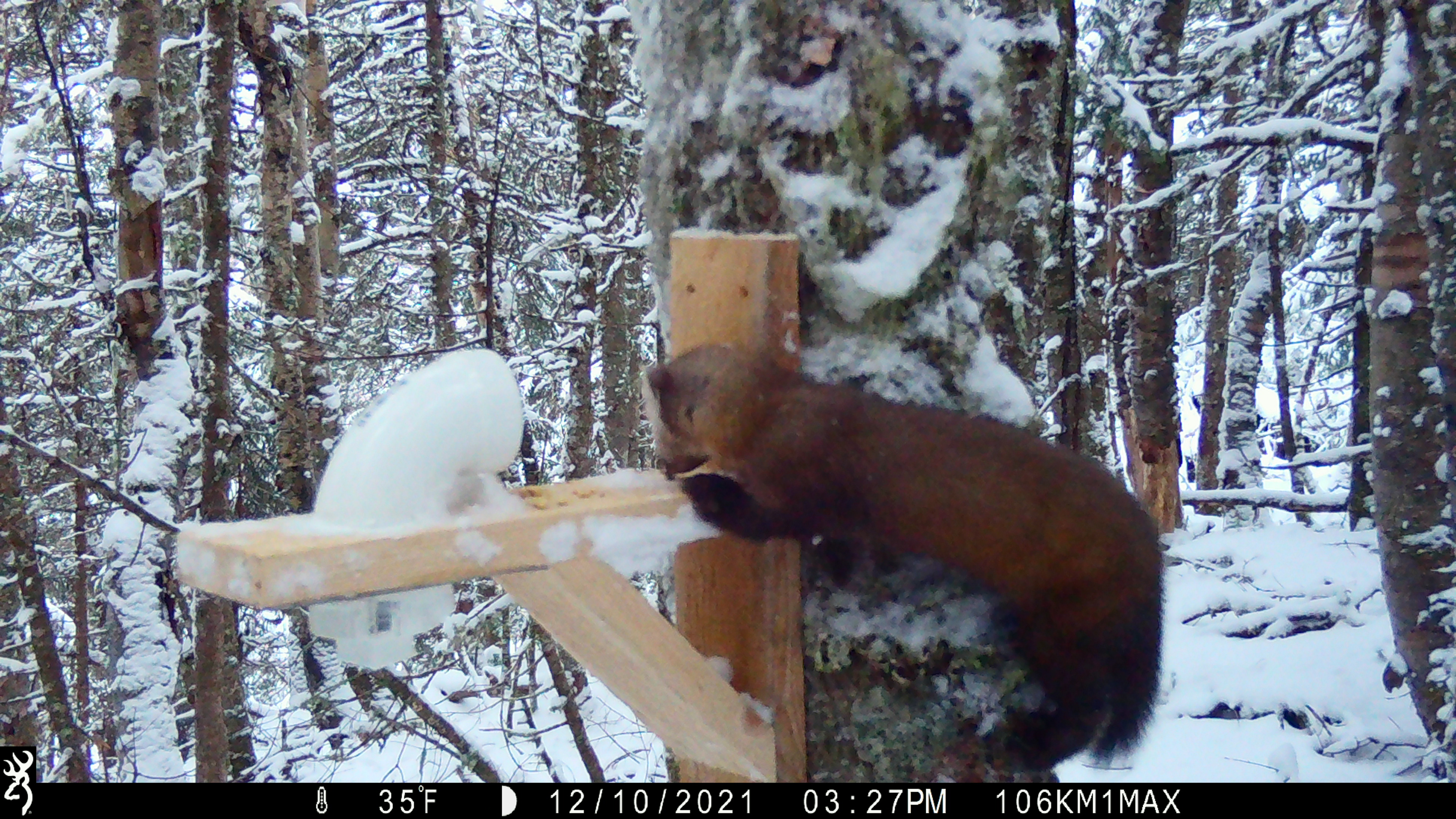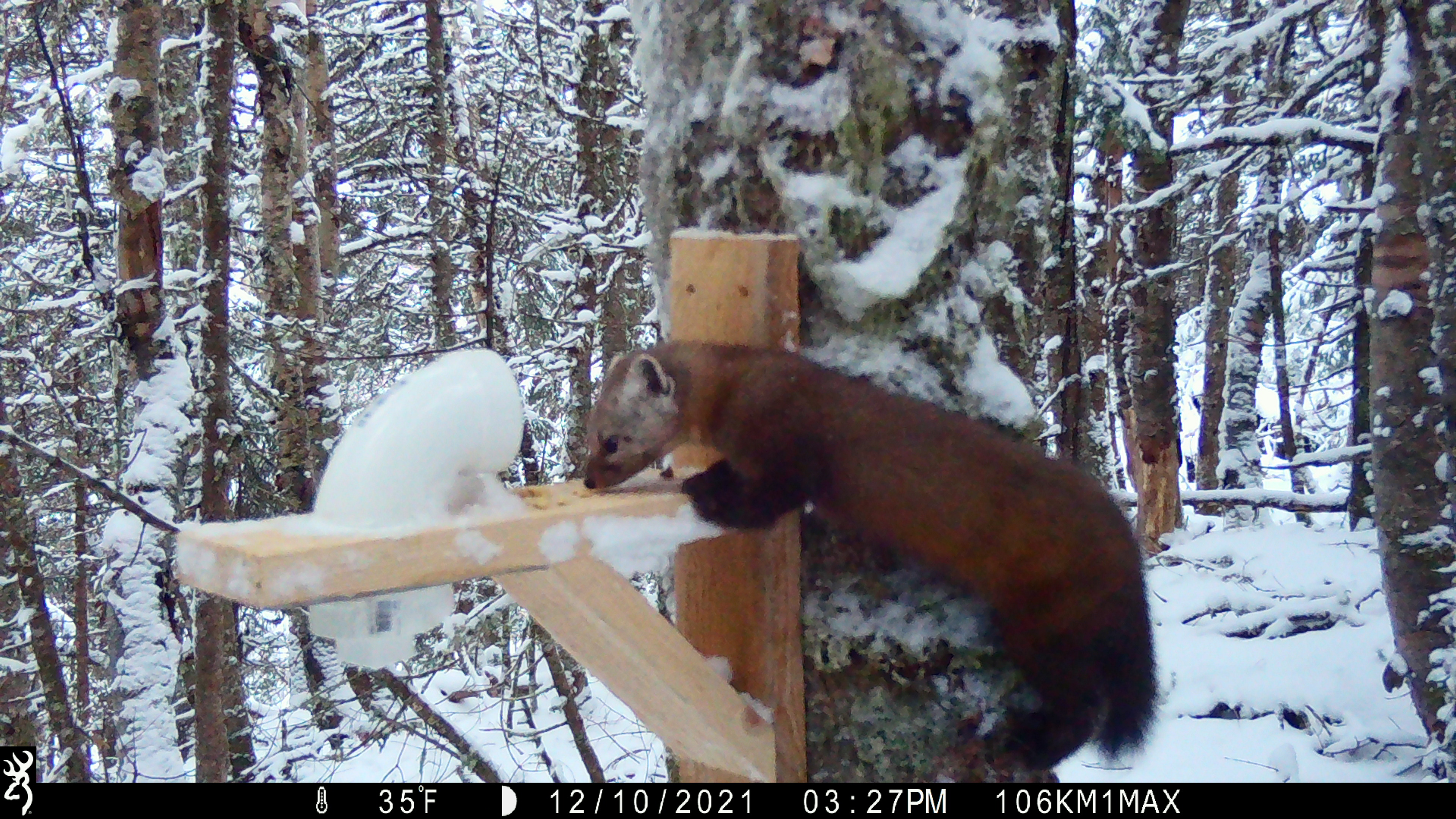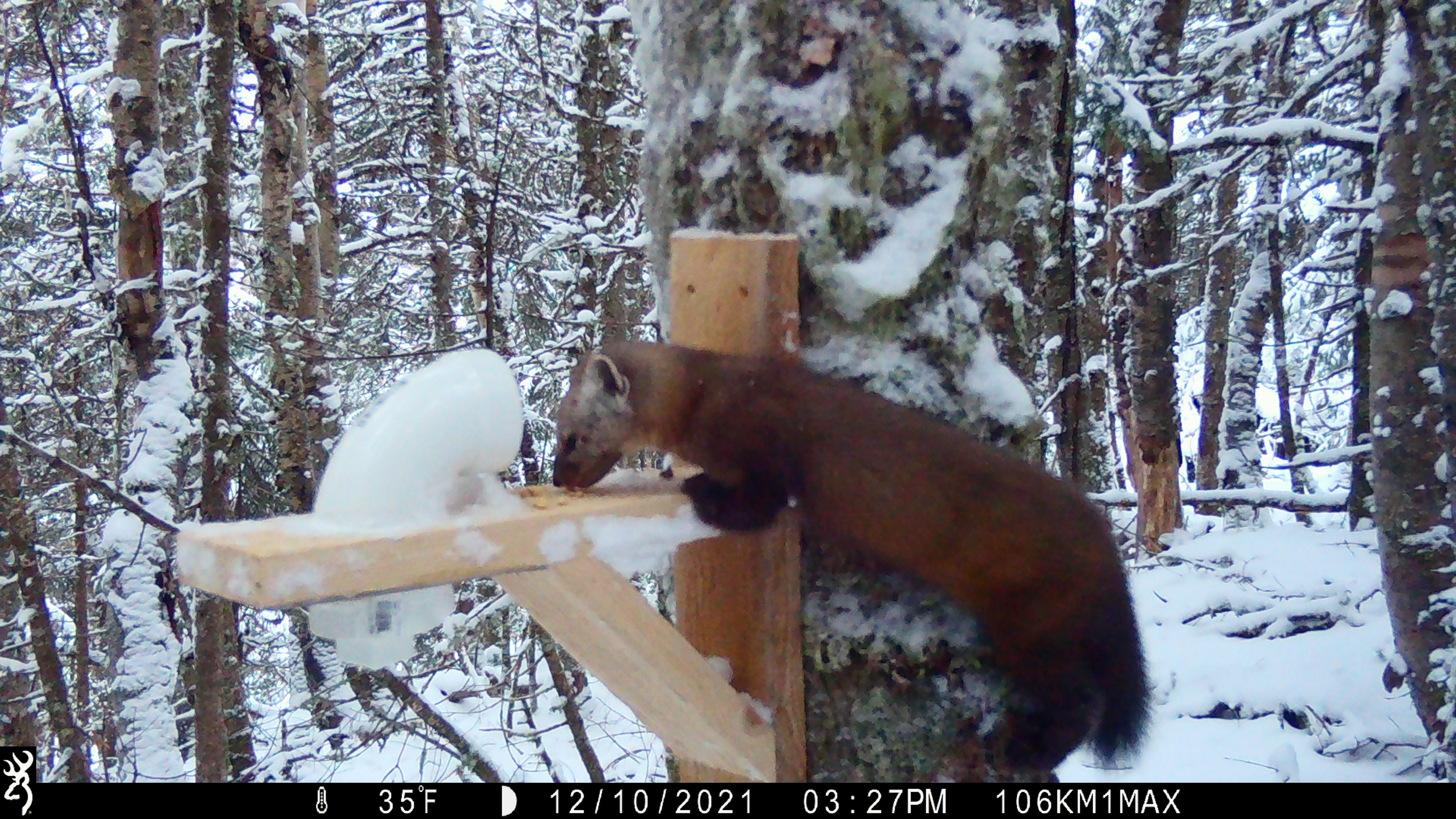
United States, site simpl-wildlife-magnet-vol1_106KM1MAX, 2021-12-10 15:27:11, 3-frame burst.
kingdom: Animalia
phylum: Chordata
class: Mammalia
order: Carnivora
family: Mustelidae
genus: Martes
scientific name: Martes americana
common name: american marten